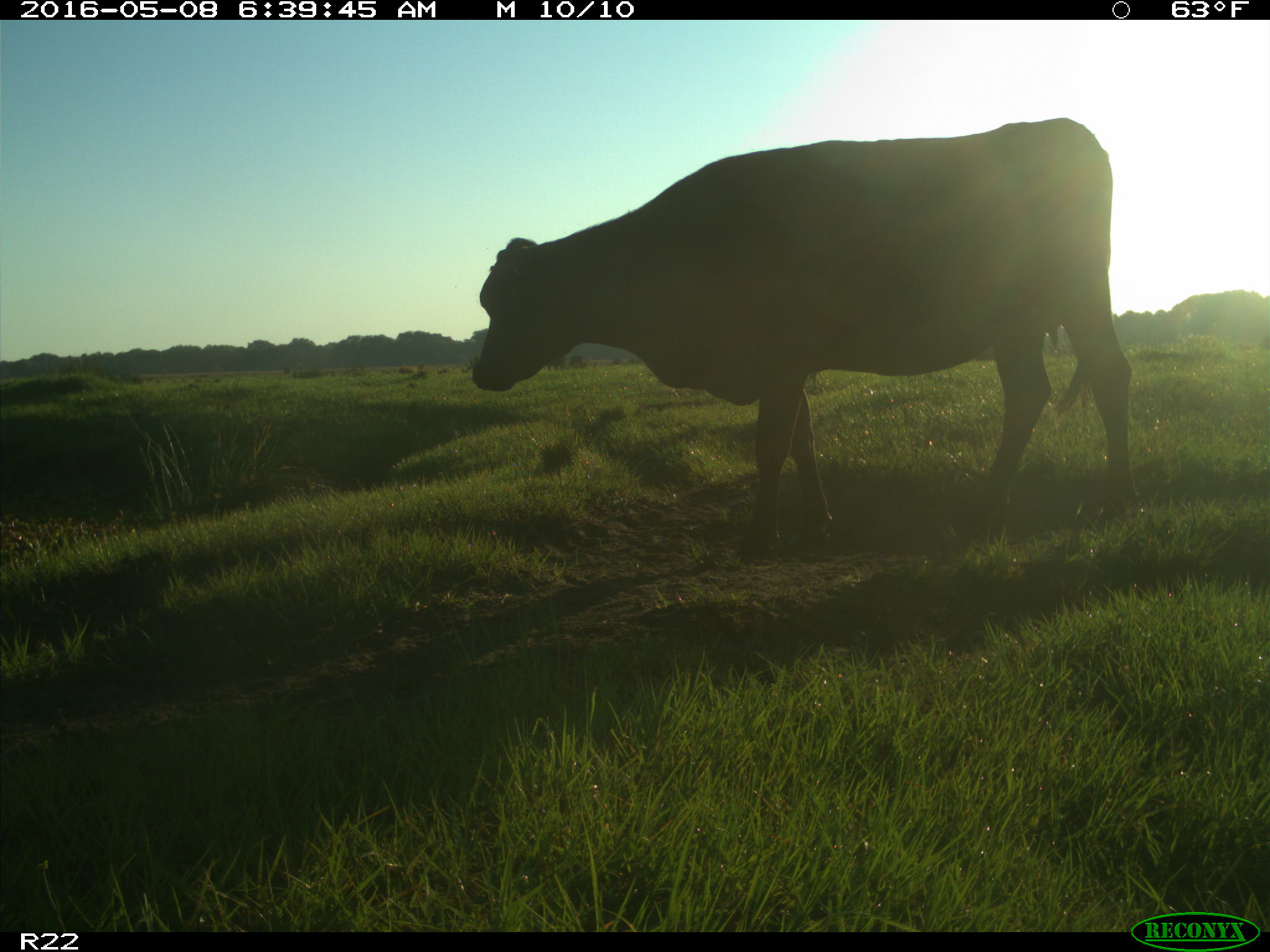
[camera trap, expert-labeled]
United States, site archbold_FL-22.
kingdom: Animalia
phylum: Chordata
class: Mammalia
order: Artiodactyla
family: Bovidae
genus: Bos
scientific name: Bos taurus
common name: domestic cow